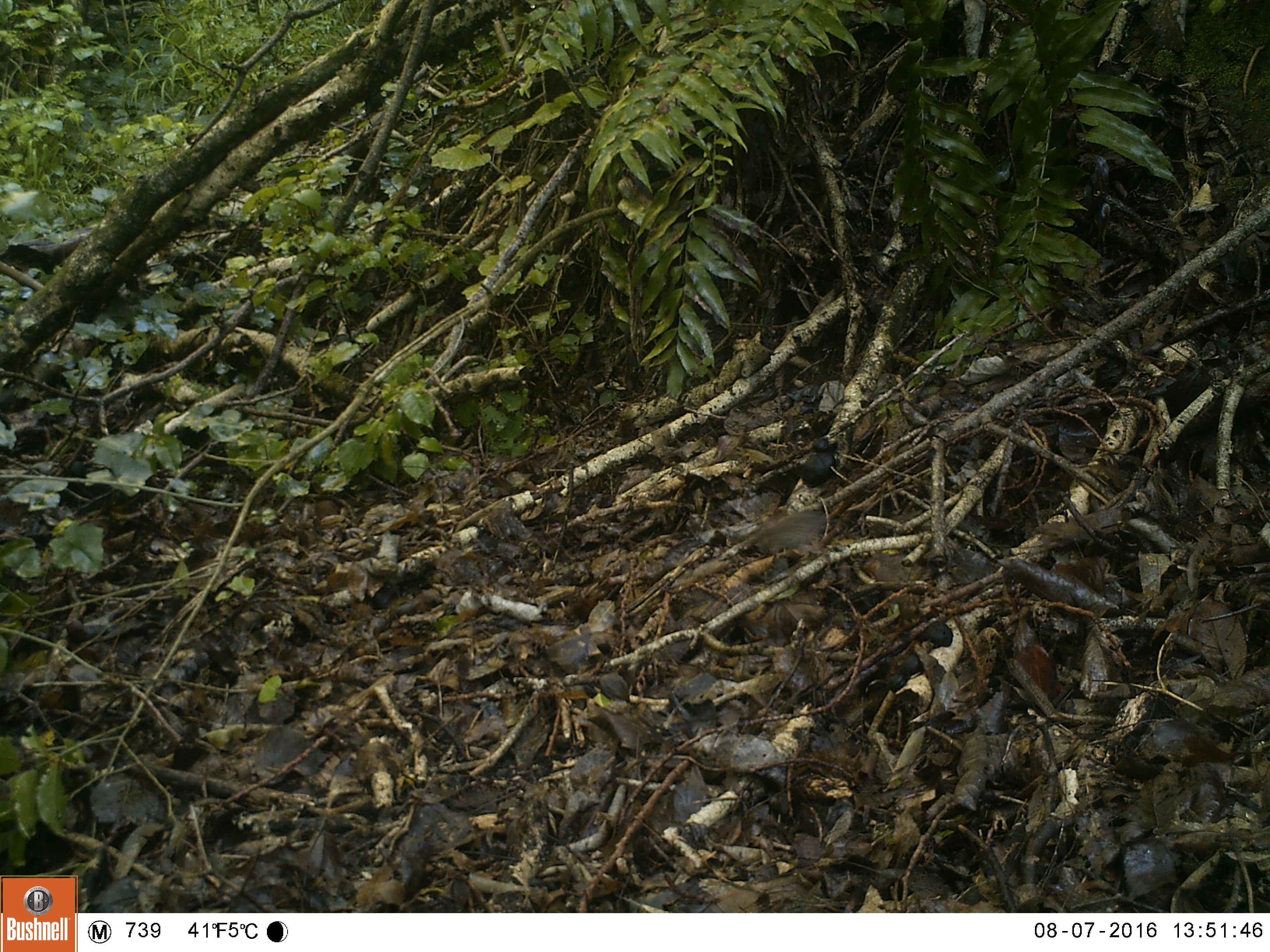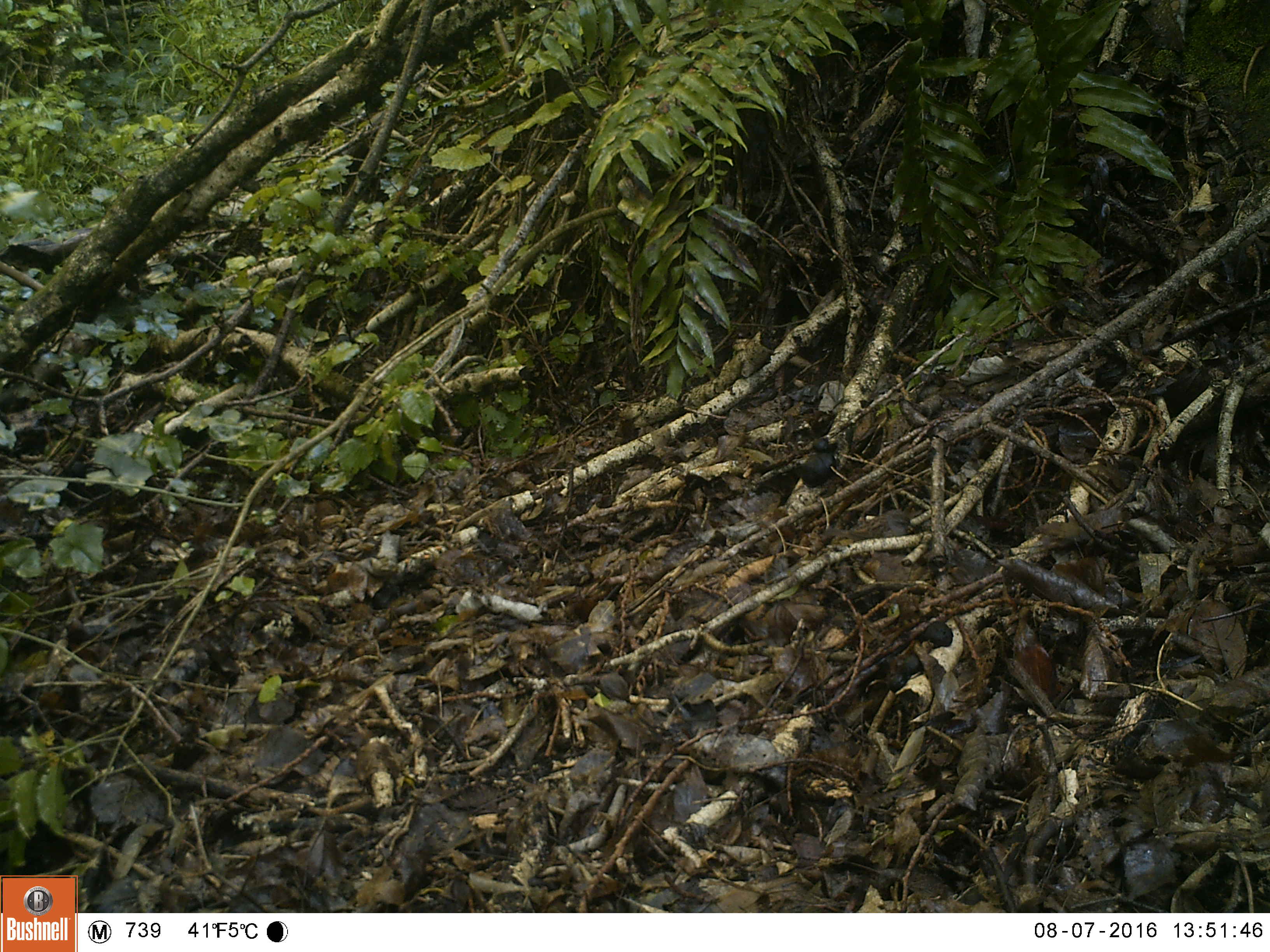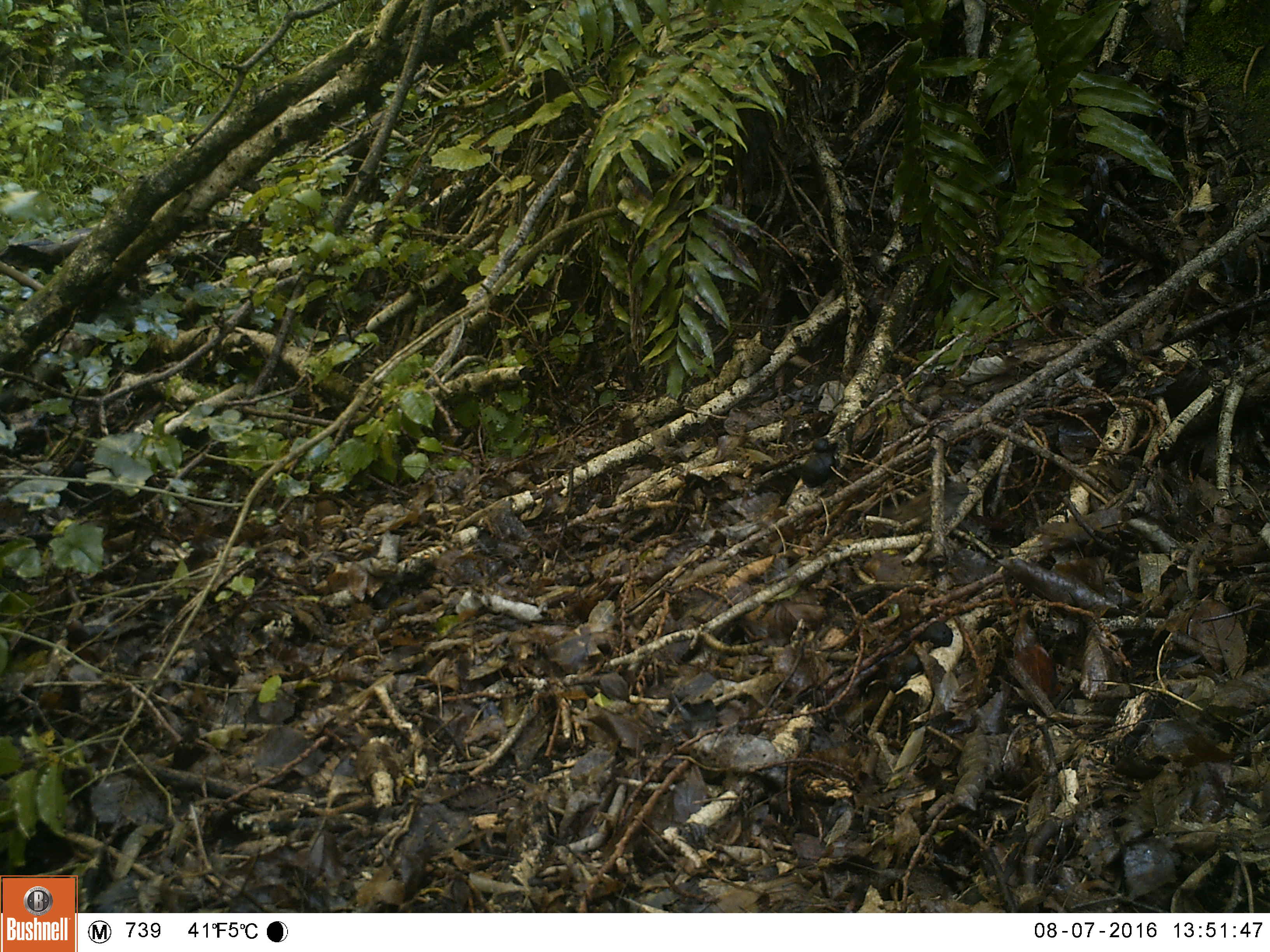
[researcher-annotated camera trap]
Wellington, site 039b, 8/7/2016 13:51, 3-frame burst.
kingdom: Animalia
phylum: Chordata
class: Aves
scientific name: Aves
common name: bird